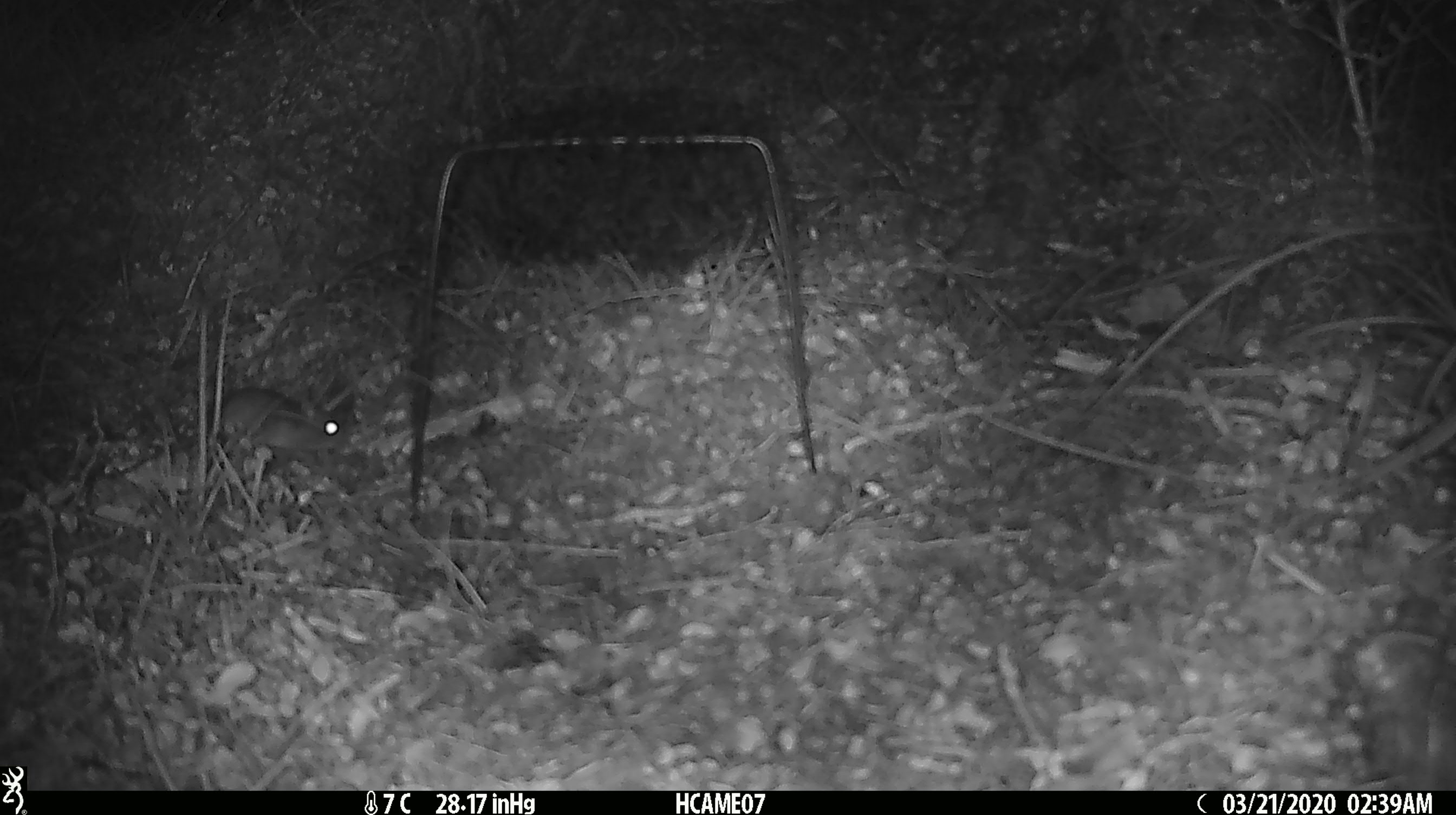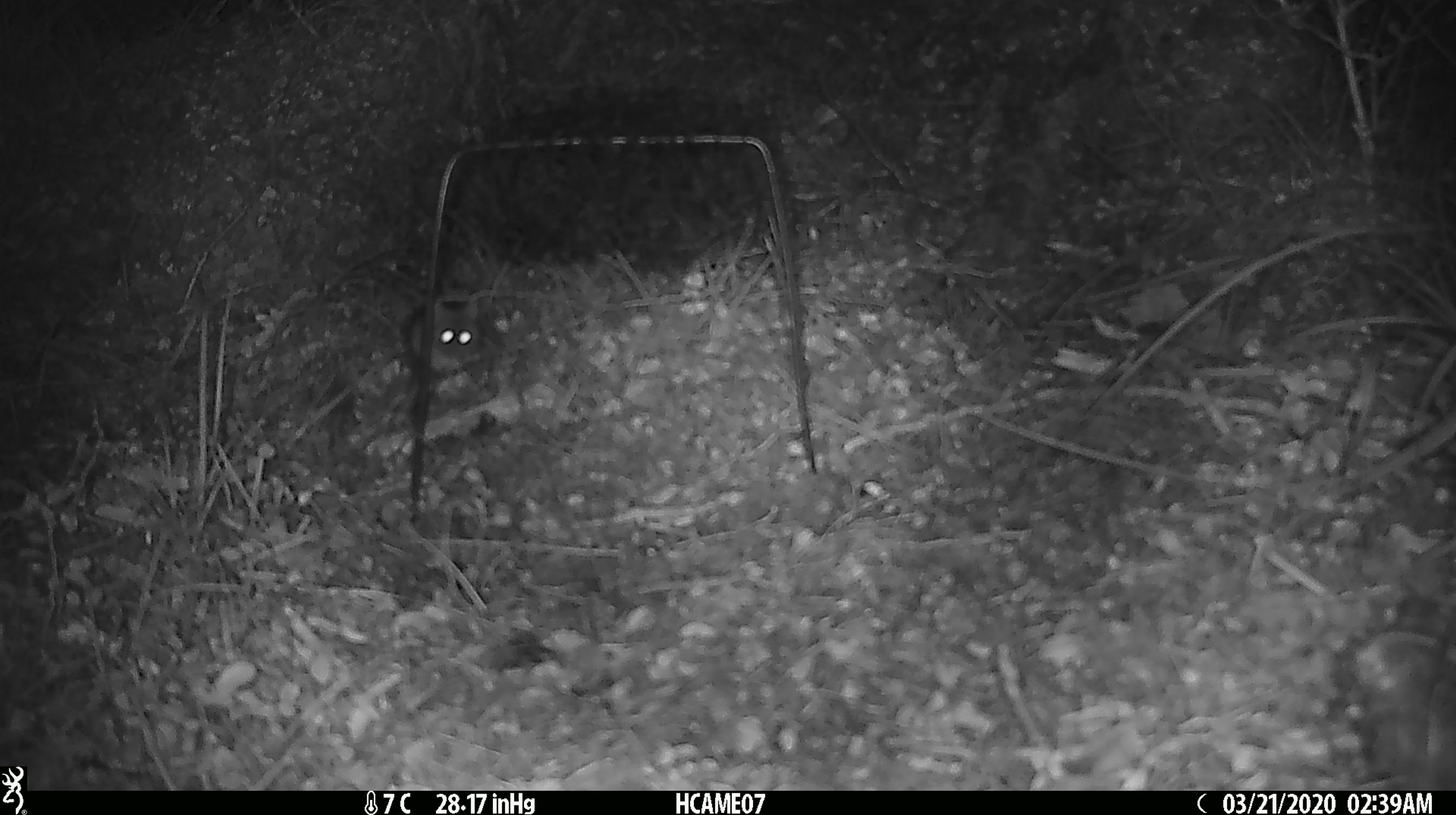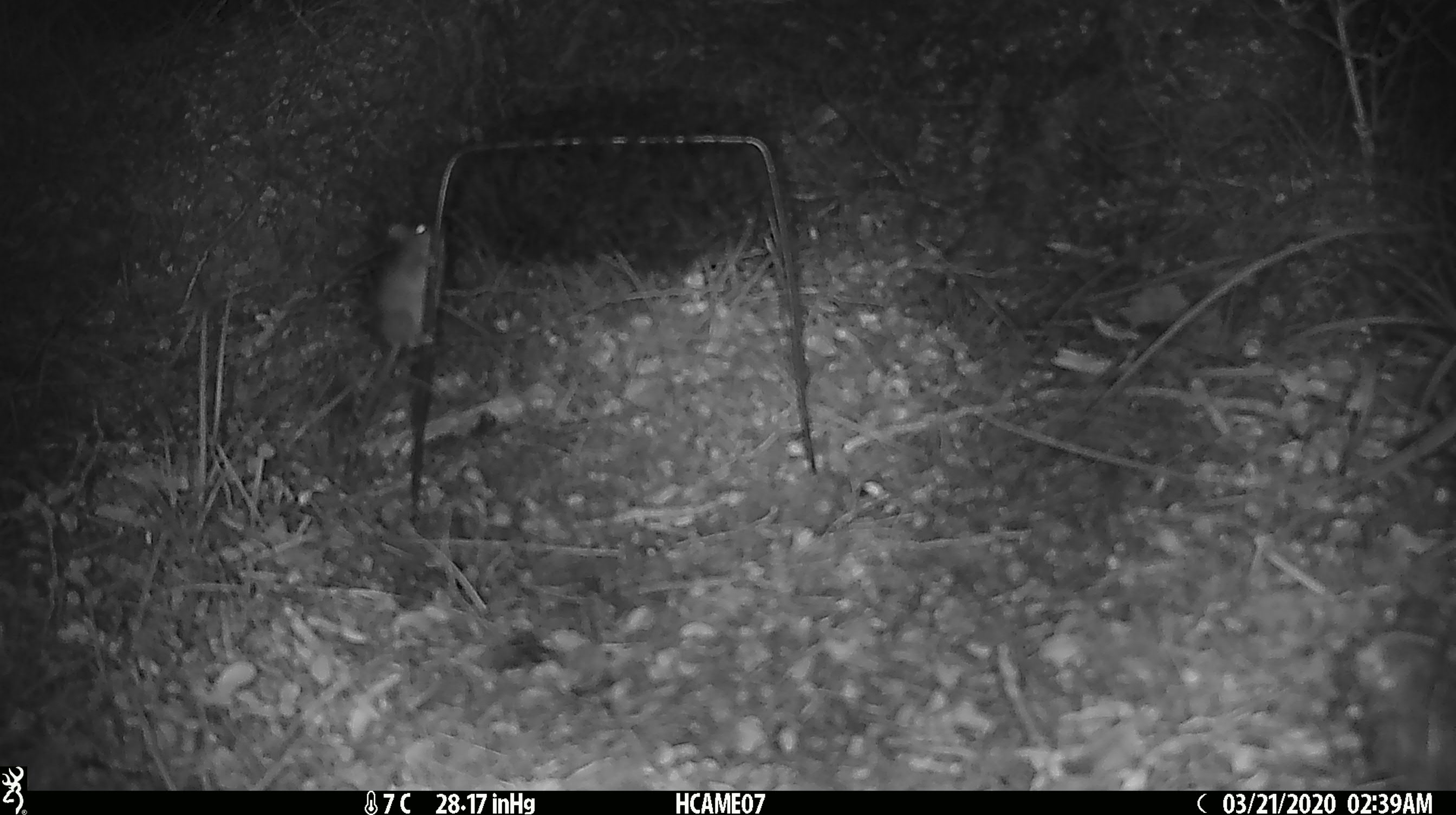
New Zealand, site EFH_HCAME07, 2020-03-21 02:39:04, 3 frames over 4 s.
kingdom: Animalia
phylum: Chordata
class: Mammalia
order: Rodentia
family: Muridae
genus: Mus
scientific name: Mus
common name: mouse